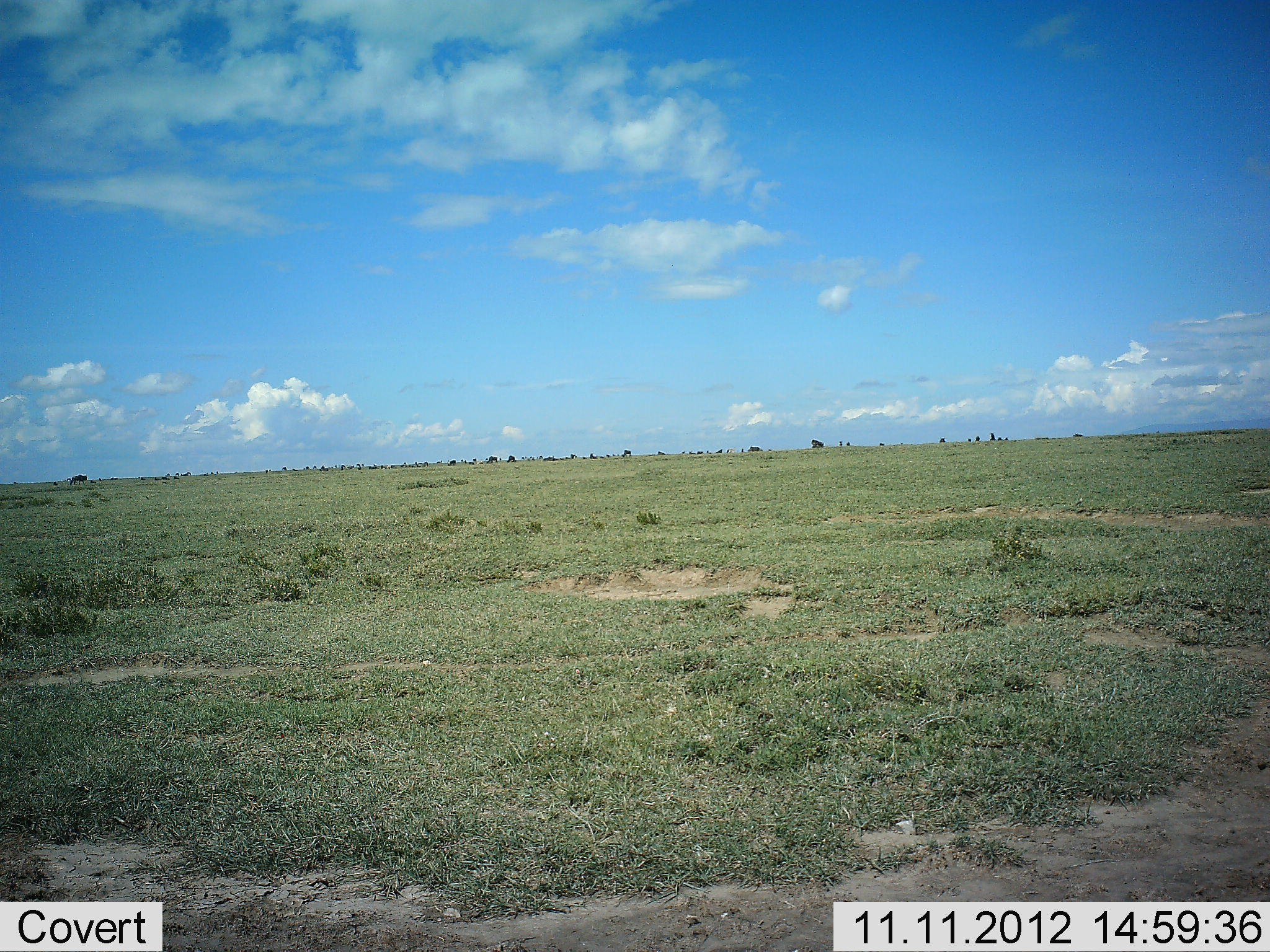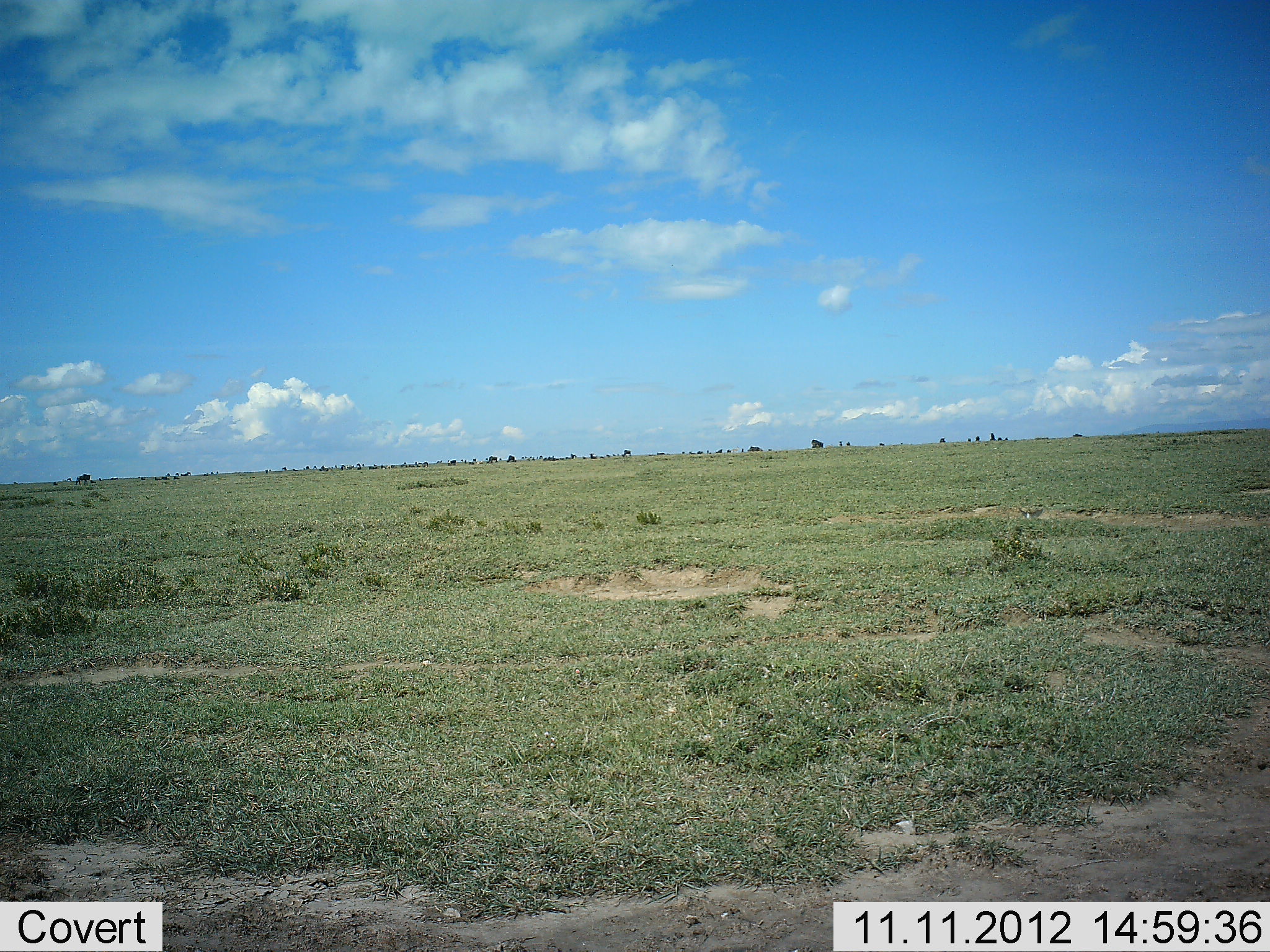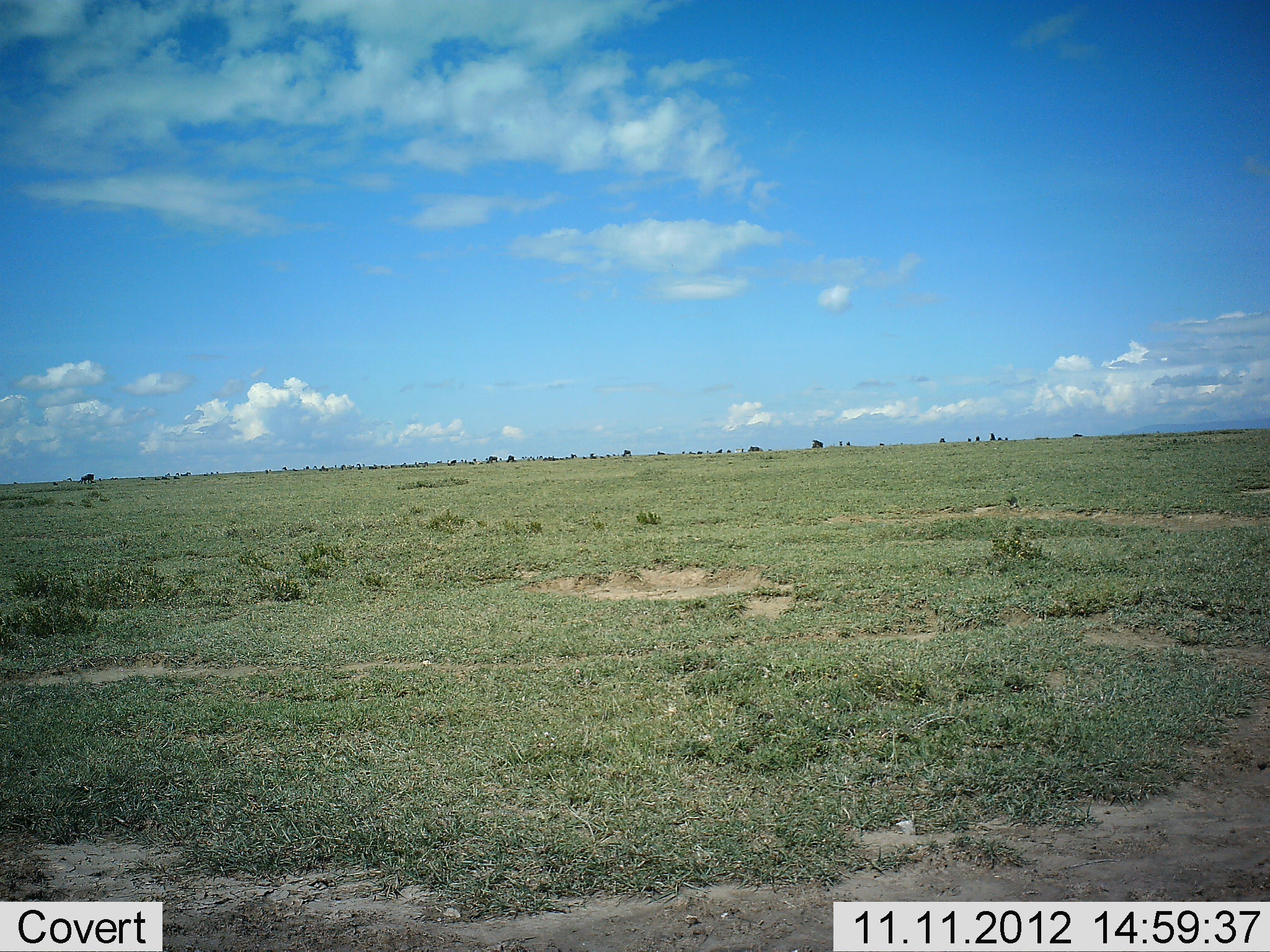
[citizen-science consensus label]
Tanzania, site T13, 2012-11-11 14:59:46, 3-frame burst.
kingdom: Animalia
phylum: Chordata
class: Aves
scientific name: Aves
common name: bird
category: otherbird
Otherbird (bird) (Aves), count 1. Behavior (volunteer vote fractions): standing 0%, resting 0%, moving 100%, interacting 0%. Young present (vote fraction): 0%. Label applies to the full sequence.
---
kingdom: Animalia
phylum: Chordata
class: Mammalia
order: Artiodactyla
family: Bovidae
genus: Connochaetes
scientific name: Connochaetes taurinus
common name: blue wildebeest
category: wildebeest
Wildebeest (blue wildebeest) (Connochaetes taurinus), count 4. Behavior (volunteer vote fractions): standing 38%, resting 0%, moving 50%, interacting 0%. Young present (vote fraction): 0%. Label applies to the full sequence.